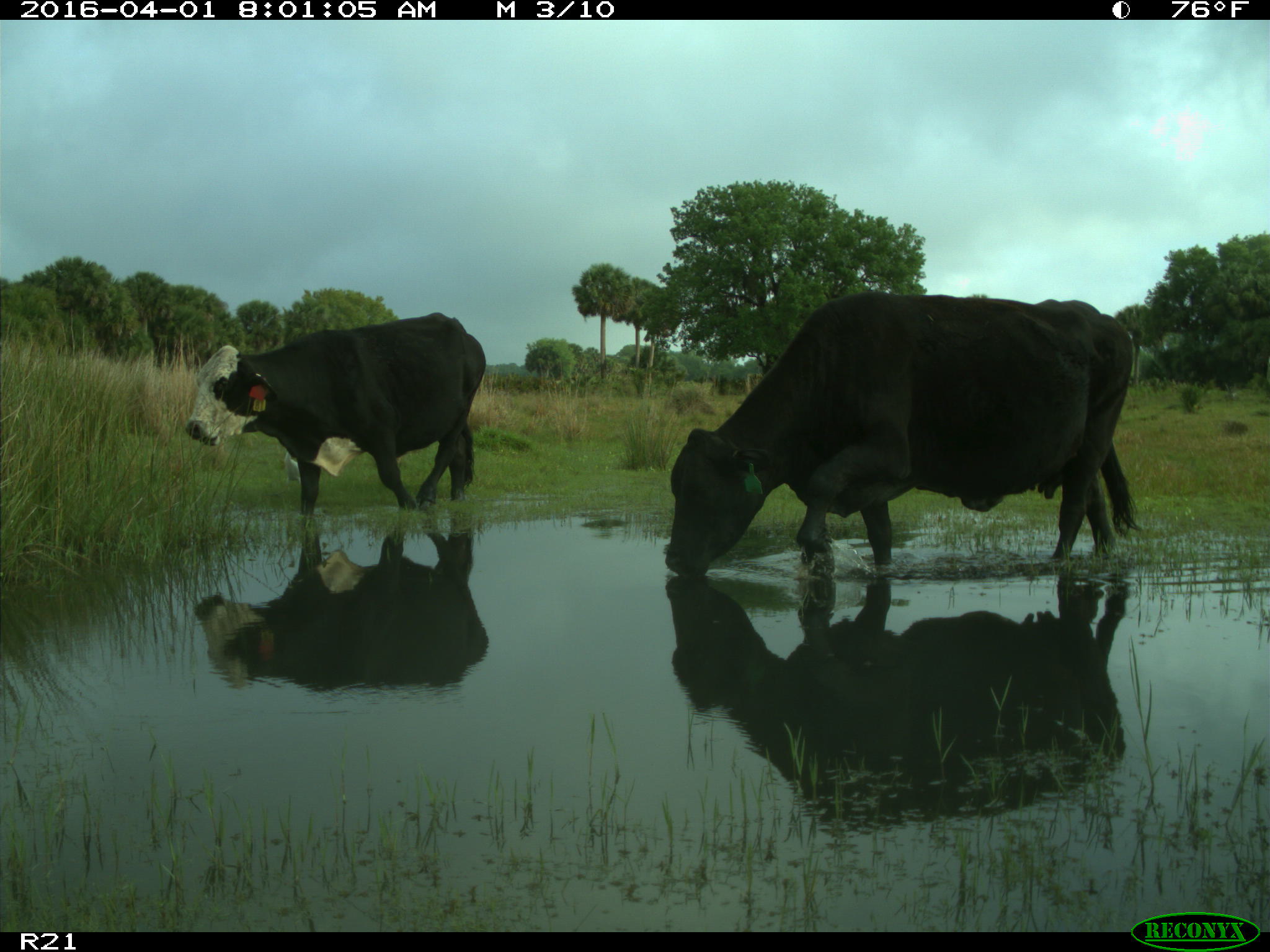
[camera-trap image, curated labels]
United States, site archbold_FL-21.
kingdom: Animalia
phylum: Chordata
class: Mammalia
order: Artiodactyla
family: Bovidae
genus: Bos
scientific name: Bos taurus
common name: domestic cow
Bos taurus (domestic cow).